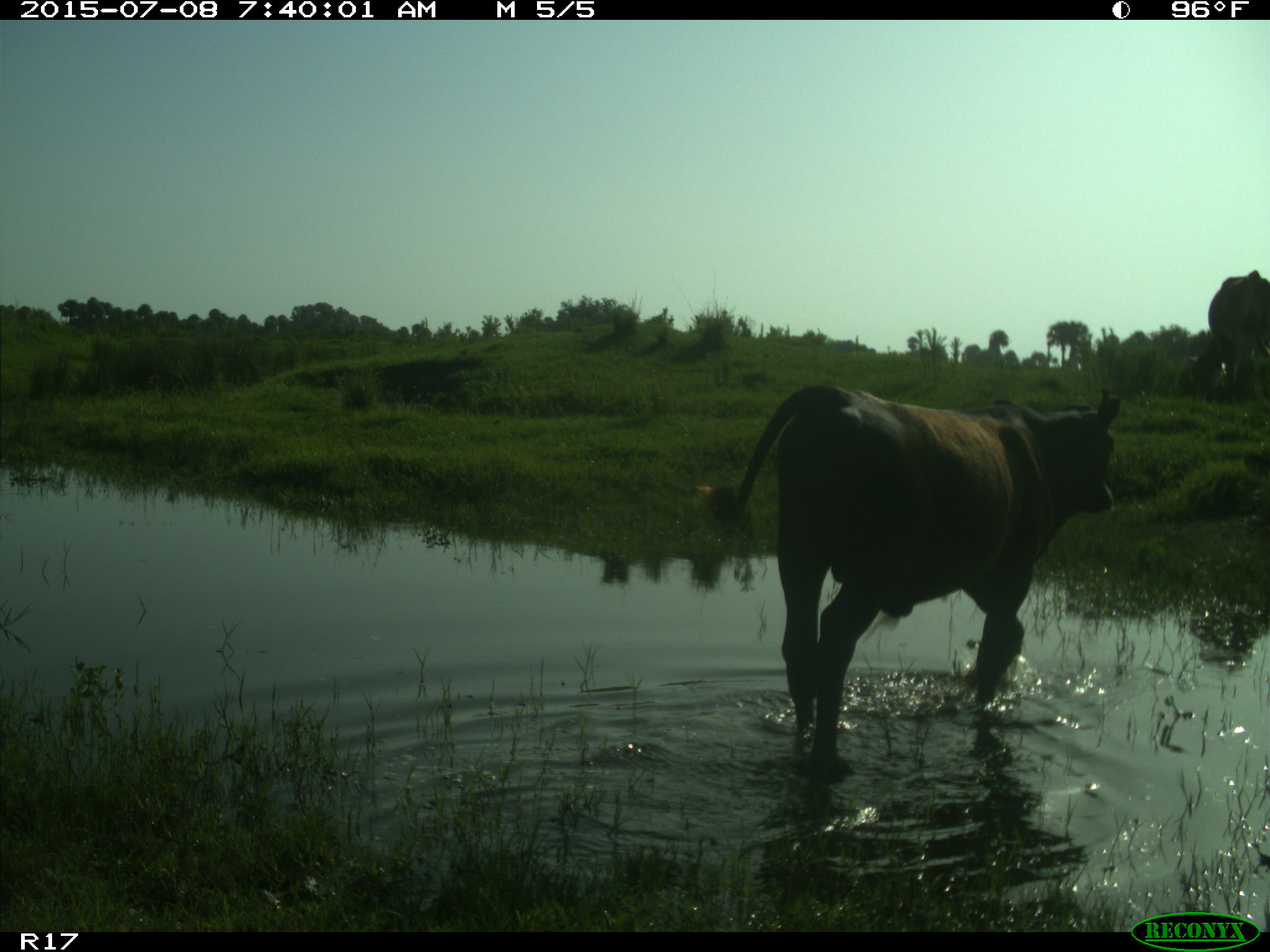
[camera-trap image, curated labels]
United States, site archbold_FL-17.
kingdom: Animalia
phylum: Chordata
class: Mammalia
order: Artiodactyla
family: Bovidae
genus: Bos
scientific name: Bos taurus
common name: domestic cow